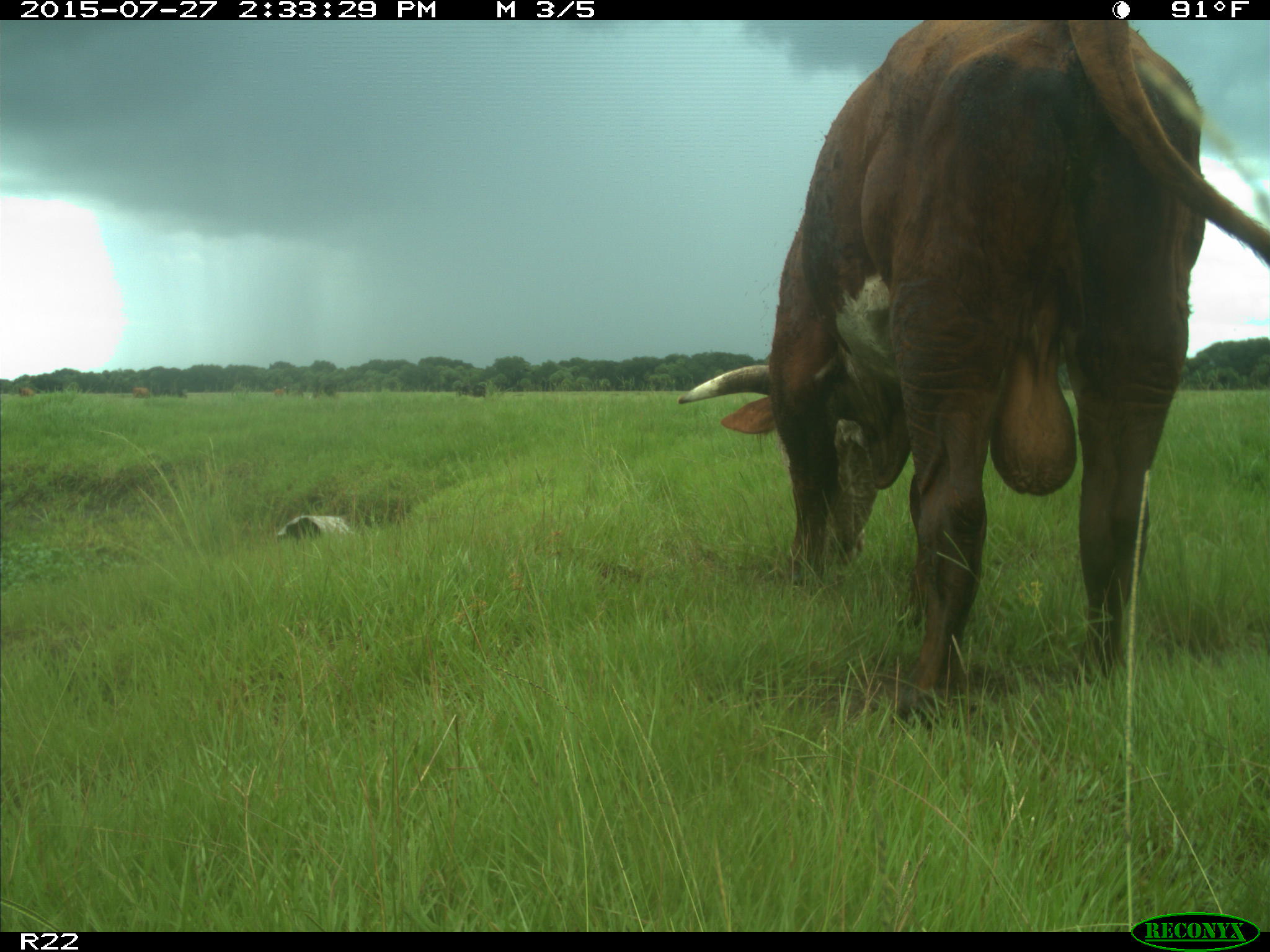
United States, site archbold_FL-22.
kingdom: Animalia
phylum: Chordata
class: Mammalia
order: Artiodactyla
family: Bovidae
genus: Bos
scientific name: Bos taurus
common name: domestic cow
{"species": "Bos taurus (domestic cow)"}